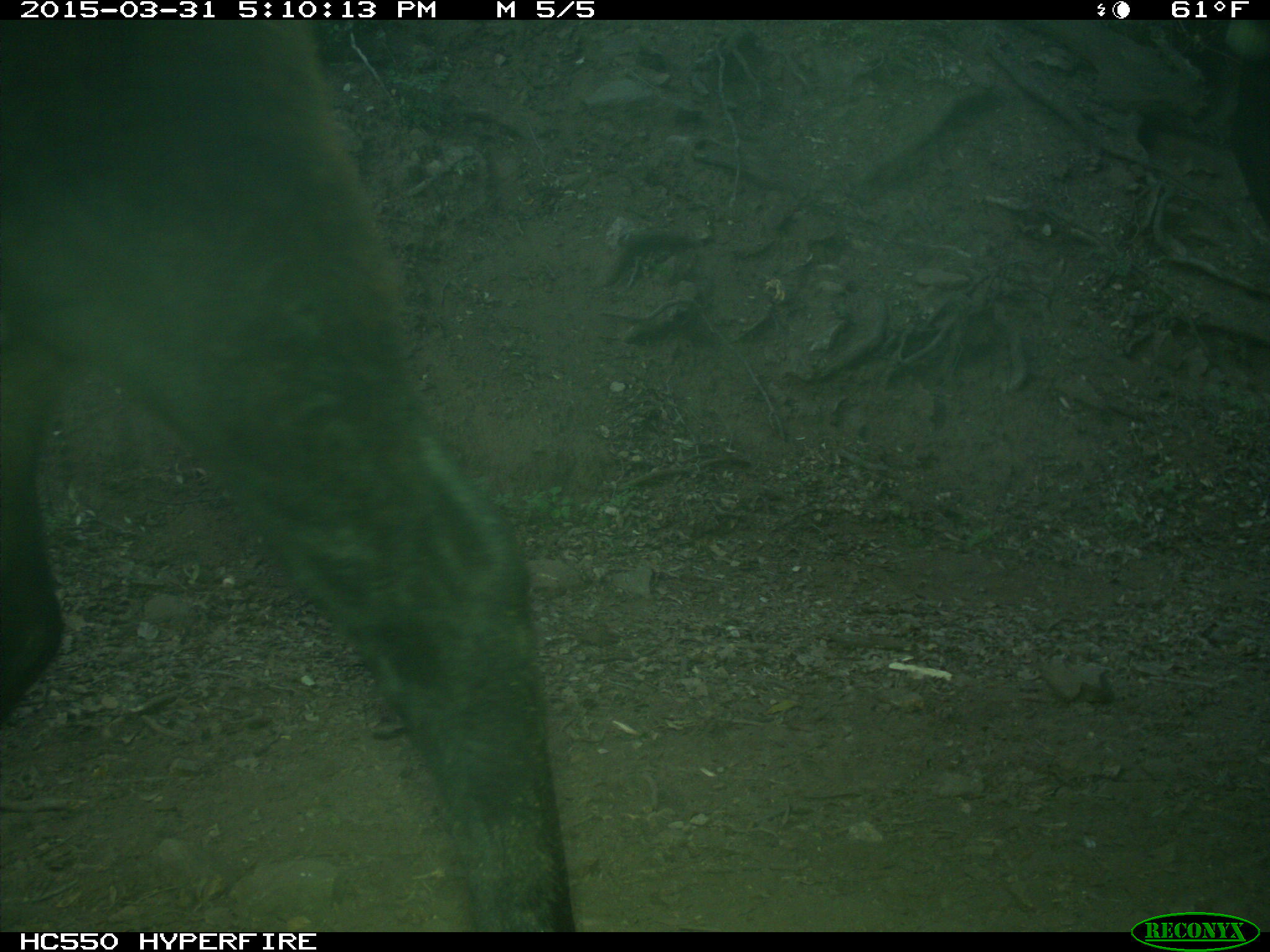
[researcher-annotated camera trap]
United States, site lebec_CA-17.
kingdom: Animalia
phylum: Chordata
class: Mammalia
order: Artiodactyla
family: Bovidae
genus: Bos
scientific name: Bos taurus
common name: domestic cow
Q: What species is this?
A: Bos taurus (domestic cow).